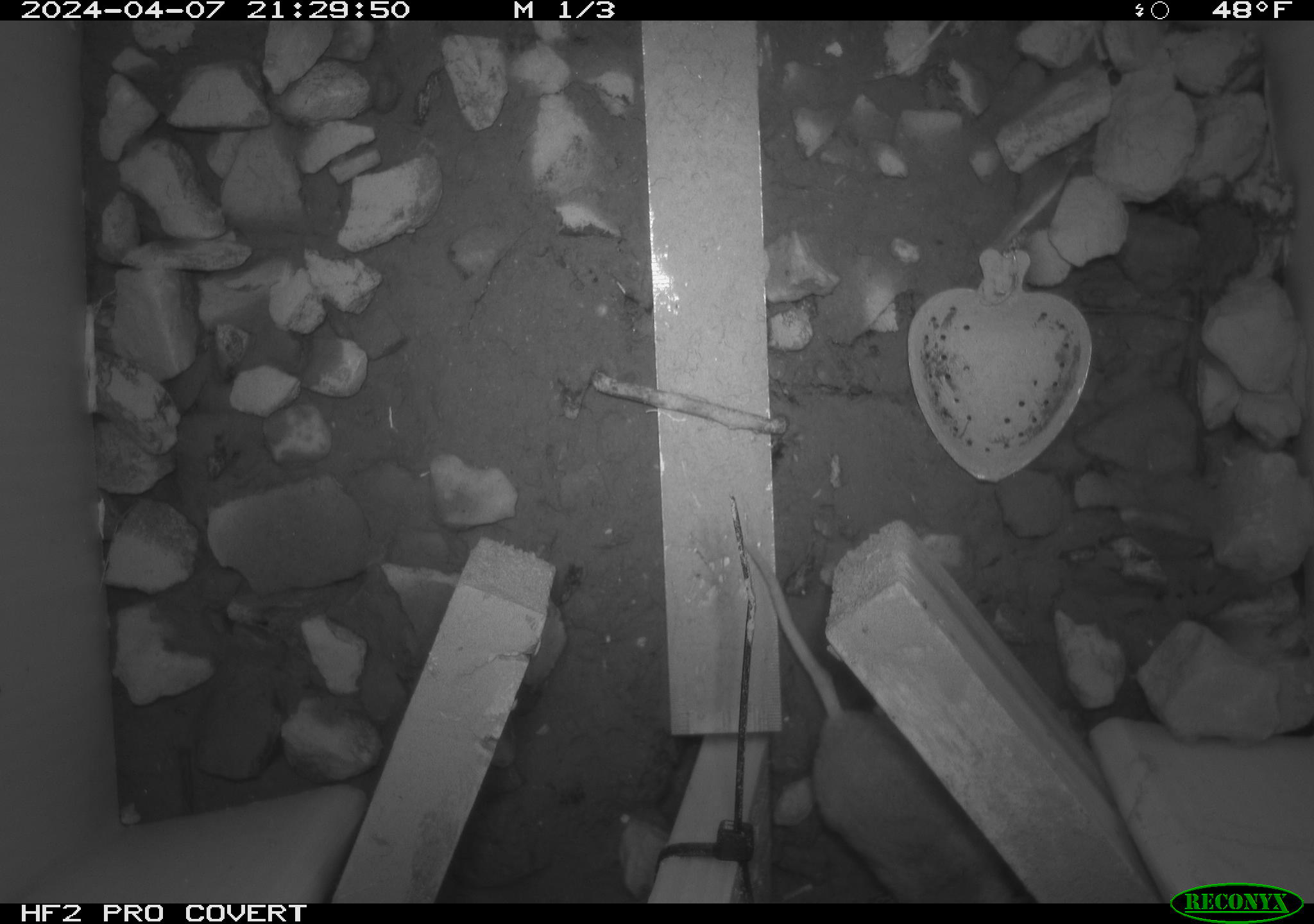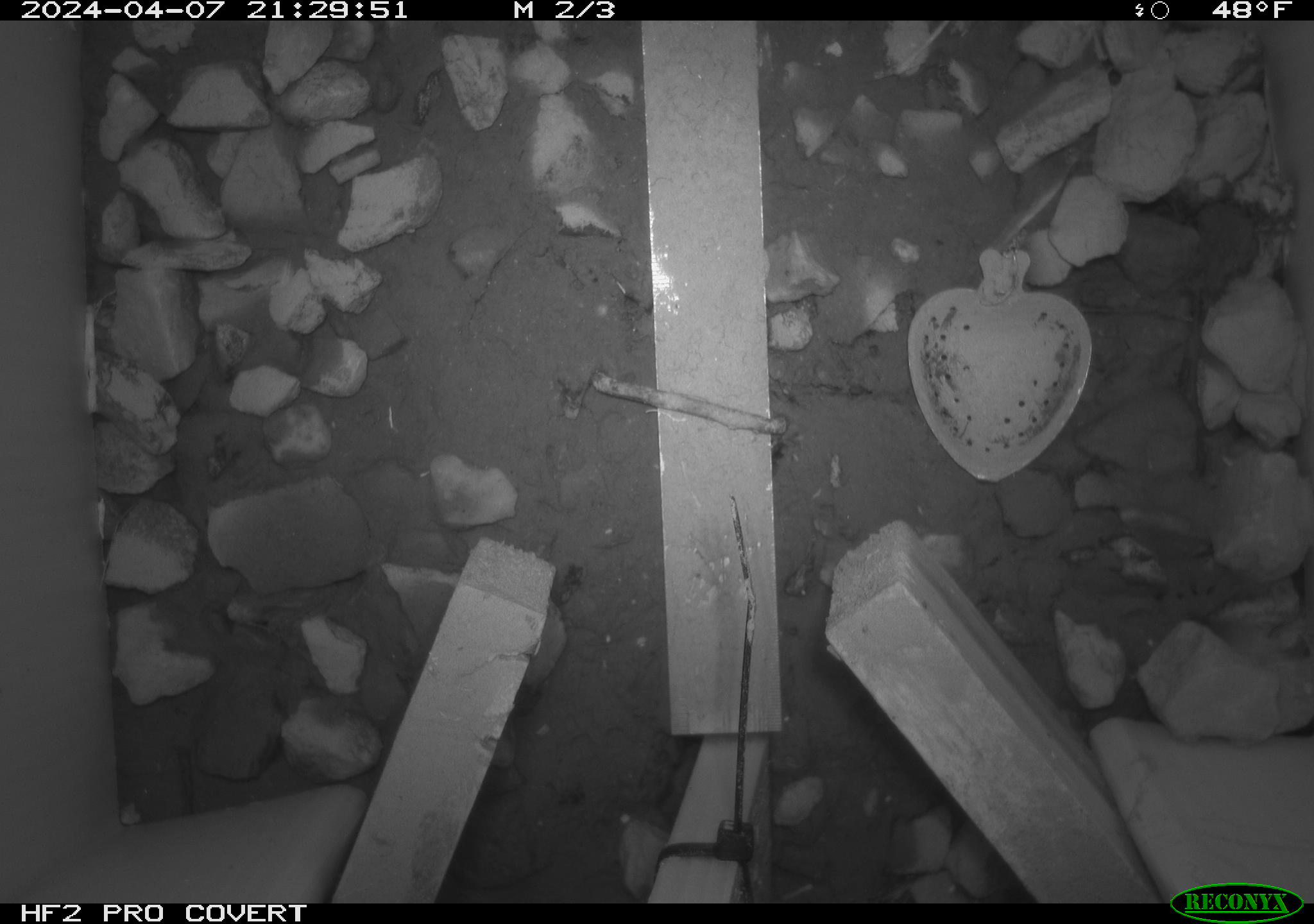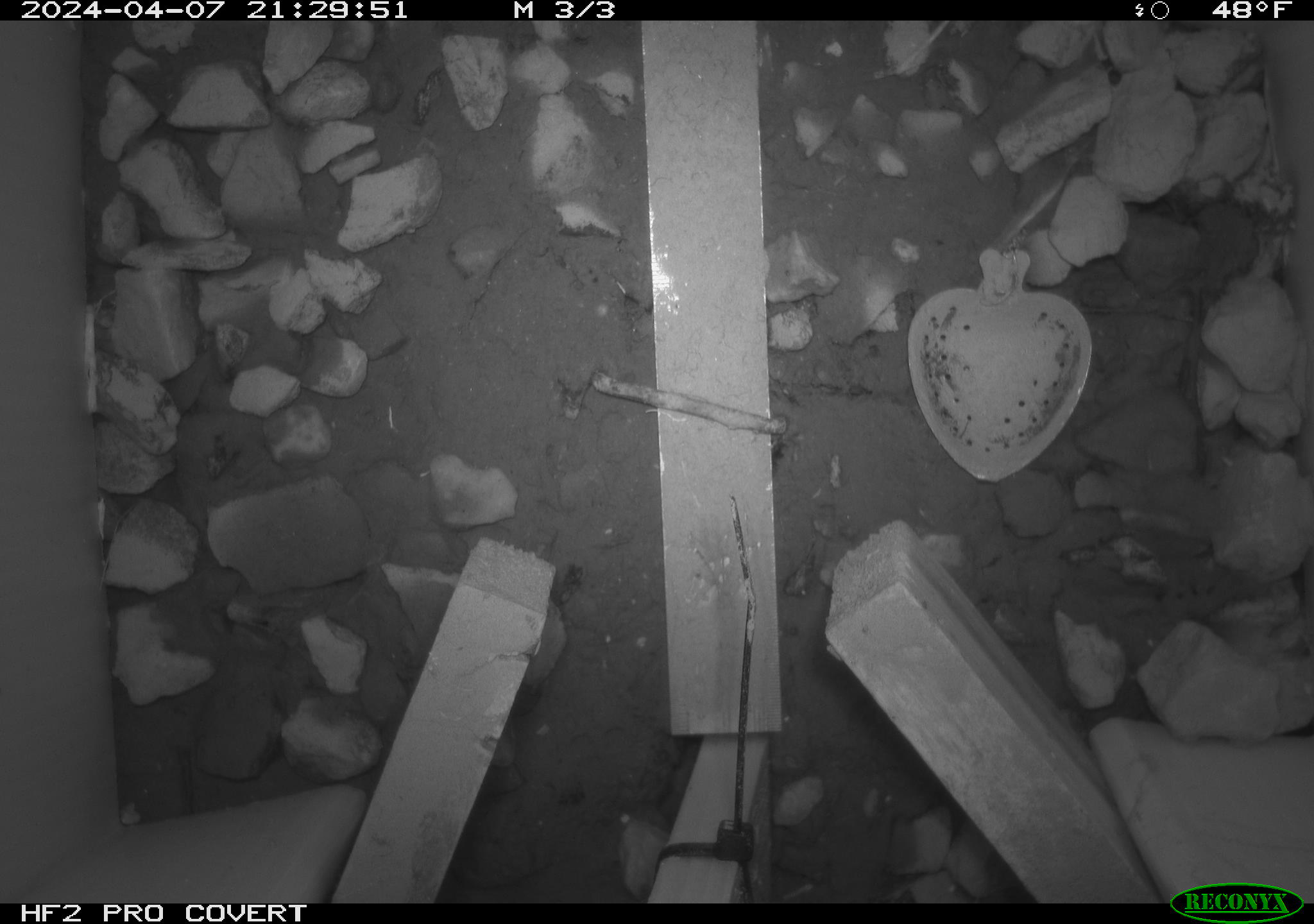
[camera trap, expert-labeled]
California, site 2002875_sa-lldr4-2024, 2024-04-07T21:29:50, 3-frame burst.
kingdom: Animalia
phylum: Chordata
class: Mammalia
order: Rodentia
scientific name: Rodentia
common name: mouse species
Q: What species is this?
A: Mouse species (Rodentia).